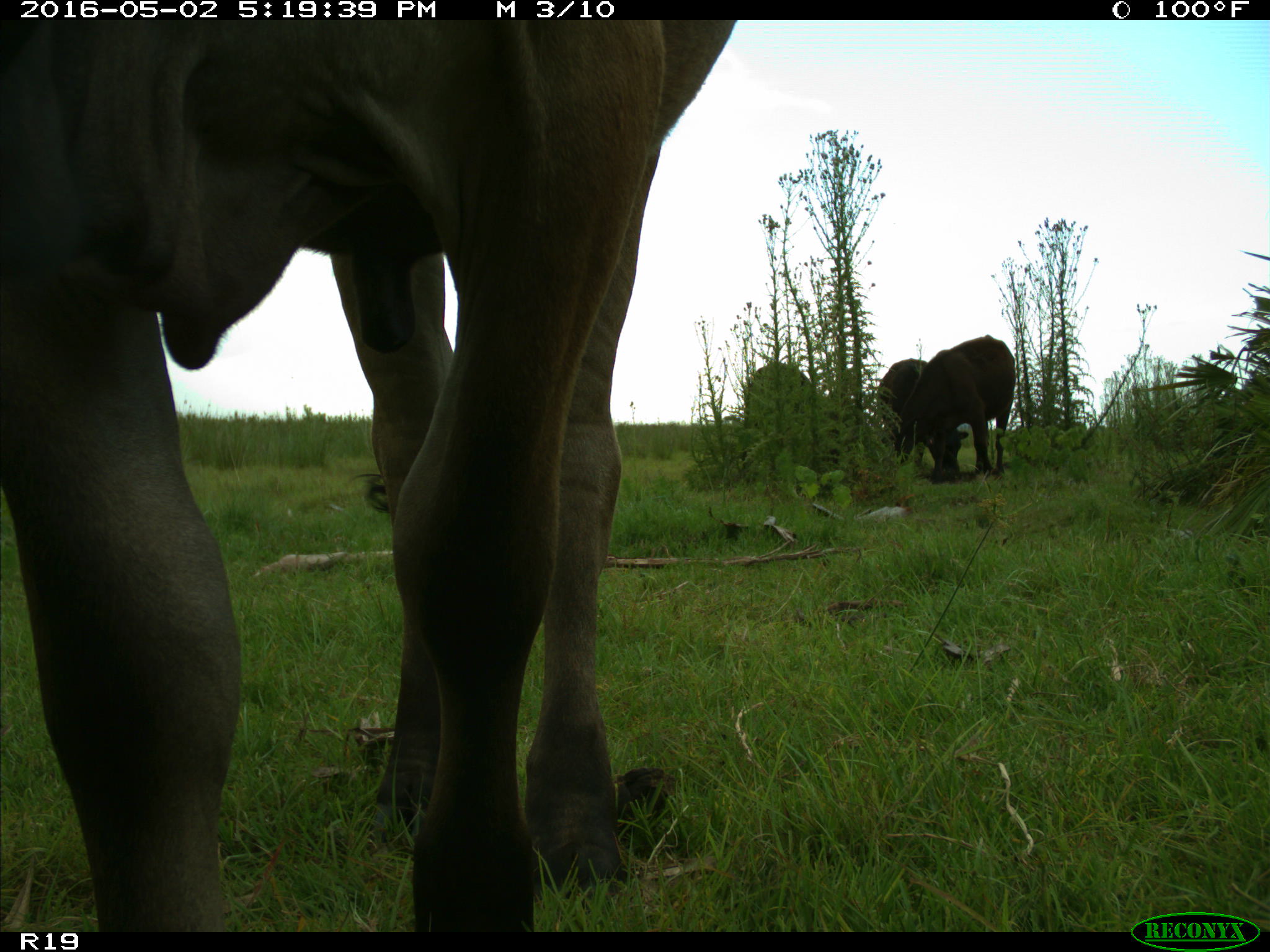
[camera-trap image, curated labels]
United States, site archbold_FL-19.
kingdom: Animalia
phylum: Chordata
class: Mammalia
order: Artiodactyla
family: Bovidae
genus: Bos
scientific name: Bos taurus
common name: domestic cow